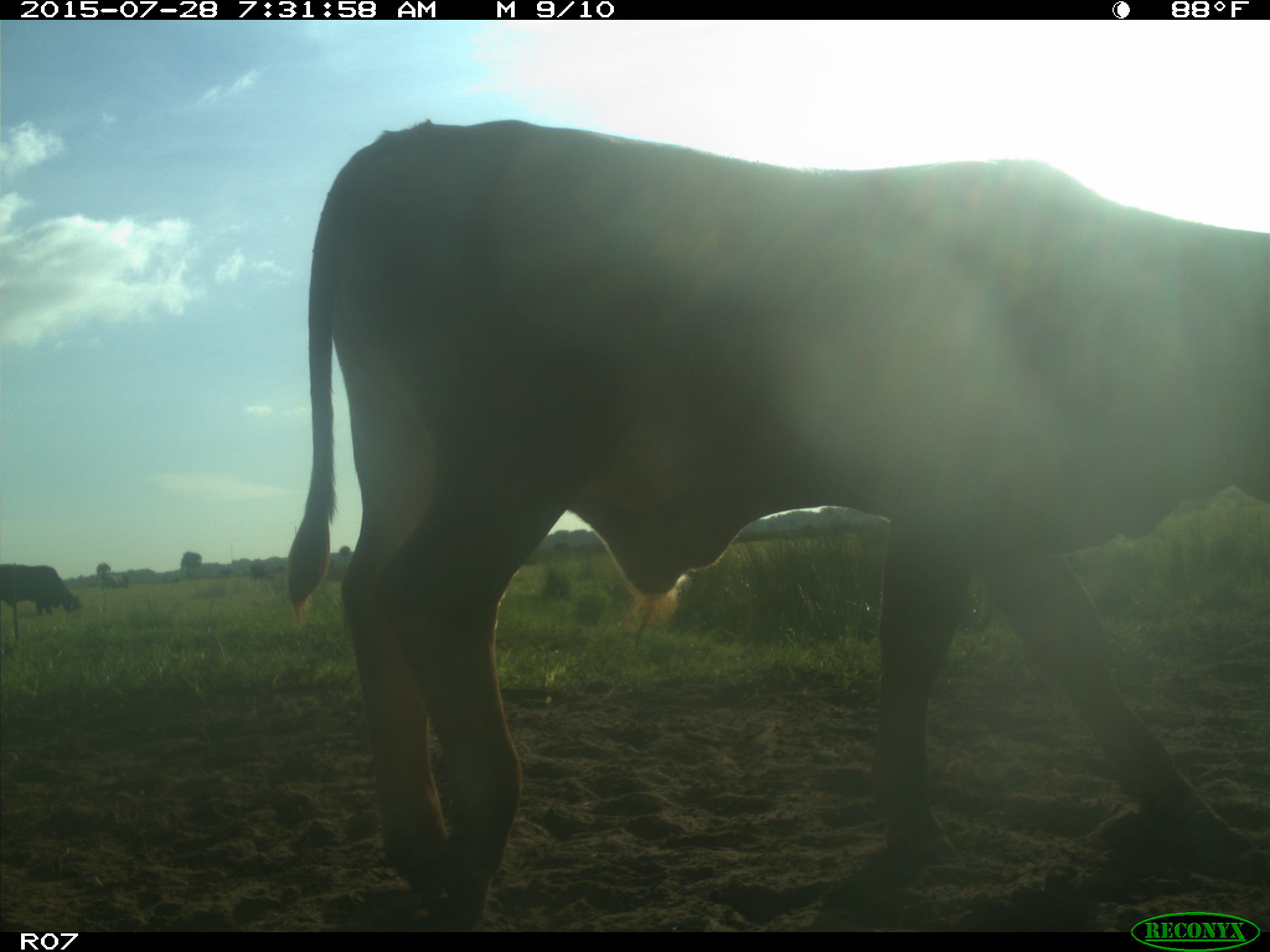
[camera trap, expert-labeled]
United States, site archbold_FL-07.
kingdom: Animalia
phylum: Chordata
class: Mammalia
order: Artiodactyla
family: Bovidae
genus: Bos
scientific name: Bos taurus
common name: domestic cow